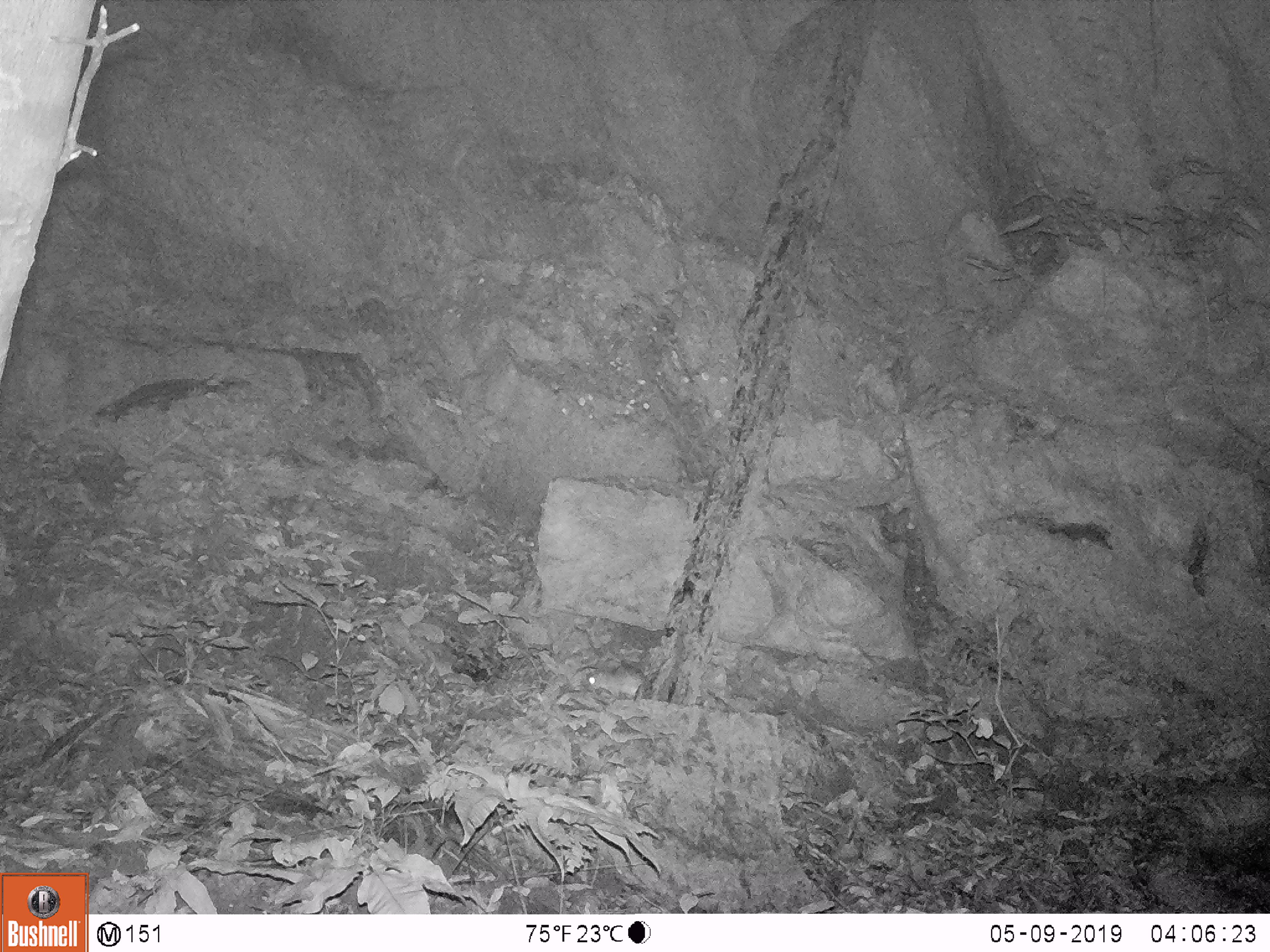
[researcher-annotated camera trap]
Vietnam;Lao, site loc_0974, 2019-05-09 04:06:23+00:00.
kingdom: Animalia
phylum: Chordata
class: Mammalia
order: Rodentia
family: Muridae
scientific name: Muridae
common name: old-world mice and rats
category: unidentified murid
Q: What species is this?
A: Unidentified murid (old-world mice and rats) (Muridae).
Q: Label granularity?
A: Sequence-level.